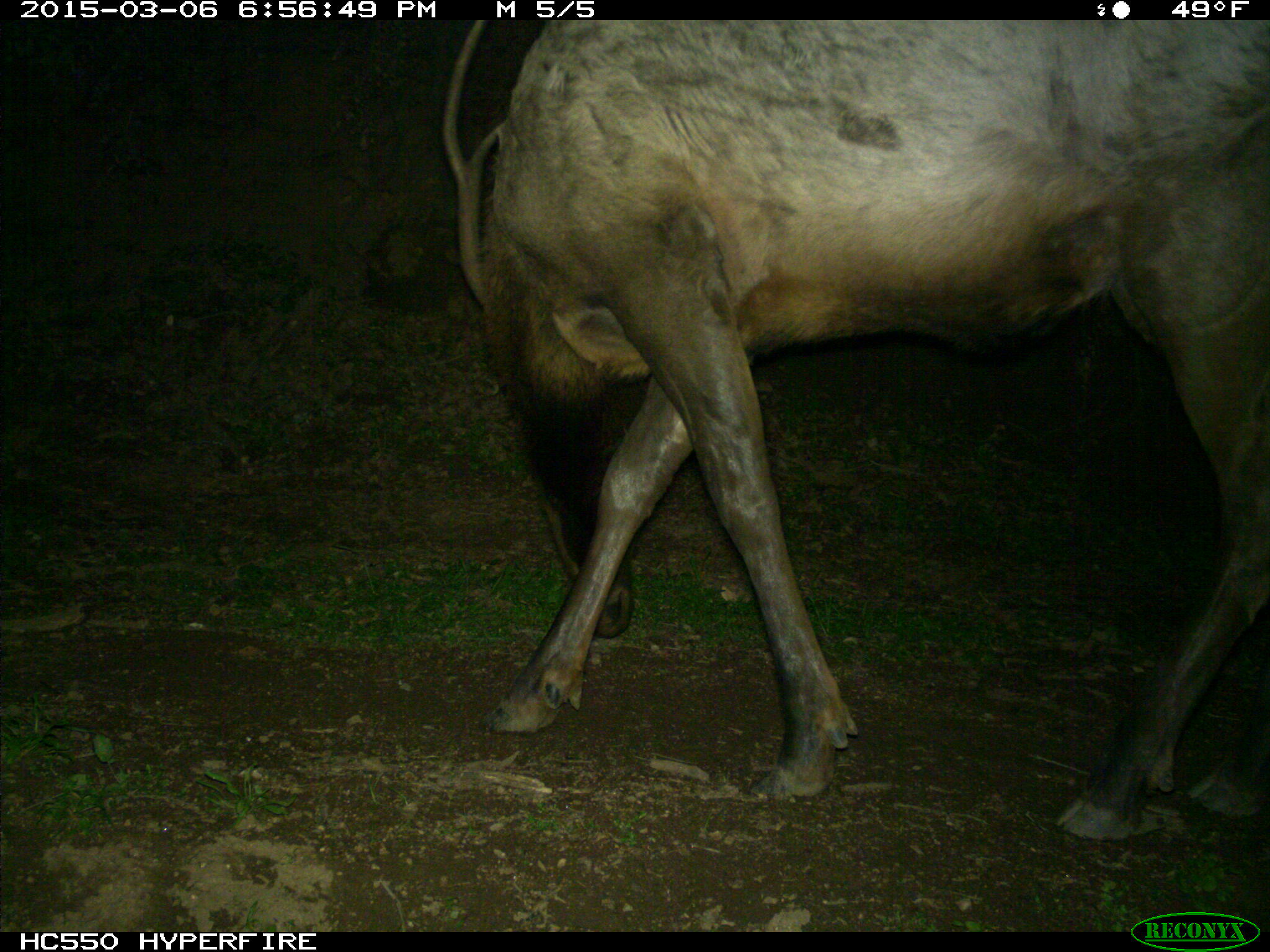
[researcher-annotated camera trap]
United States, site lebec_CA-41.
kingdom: Animalia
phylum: Chordata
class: Mammalia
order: Artiodactyla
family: Cervidae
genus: Cervus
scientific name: Cervus canadensis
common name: elk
Cervus canadensis (elk).